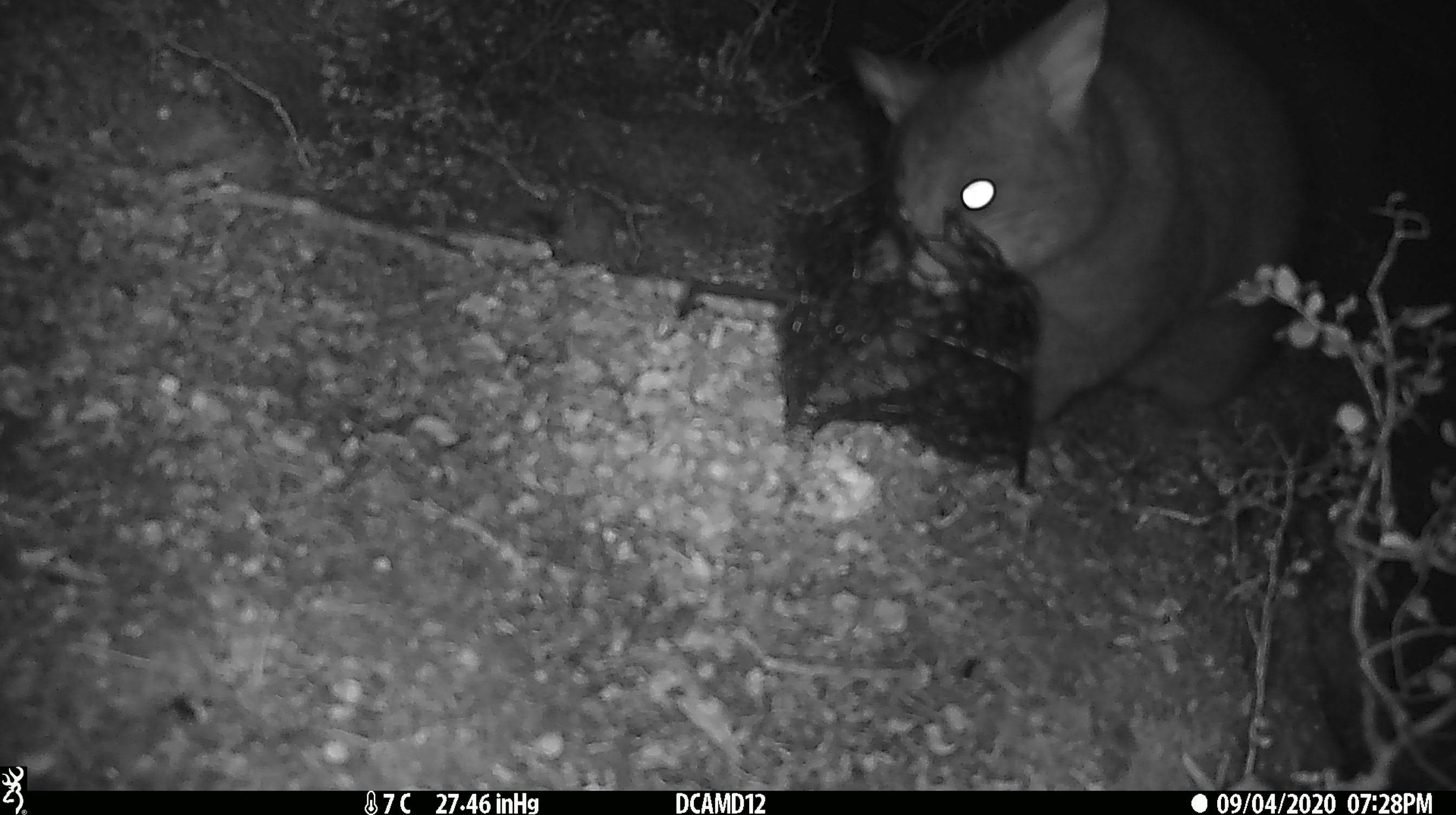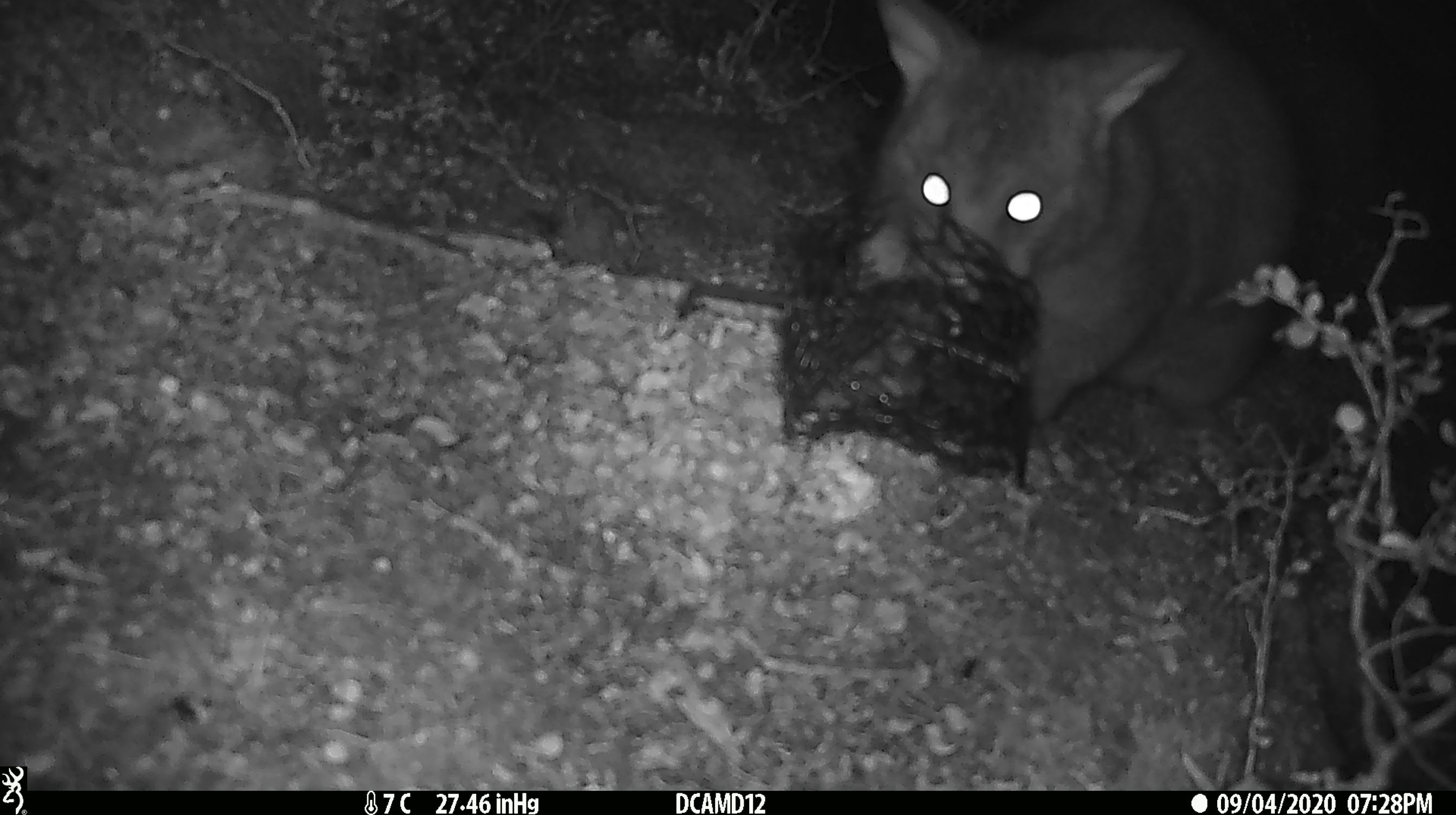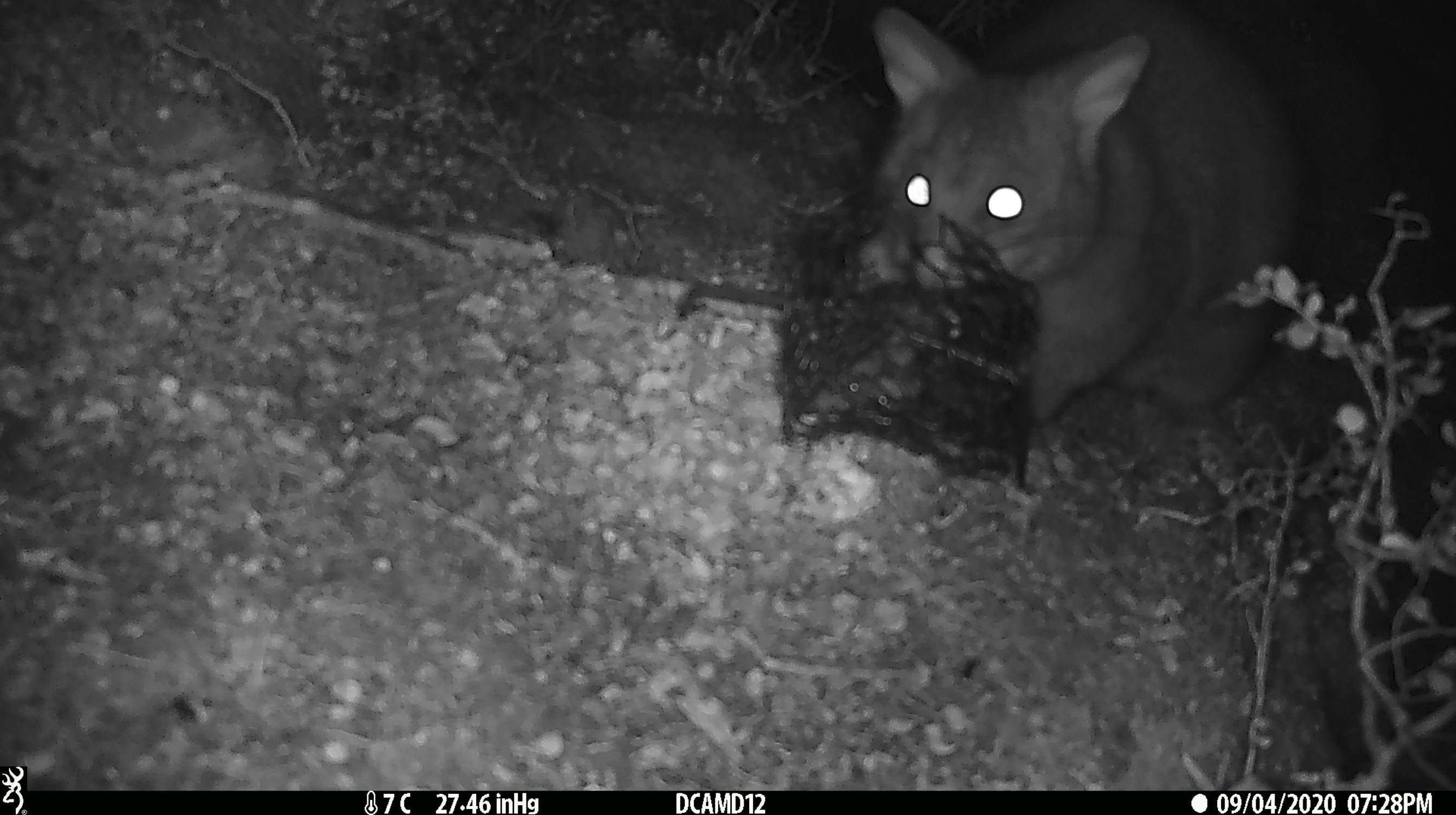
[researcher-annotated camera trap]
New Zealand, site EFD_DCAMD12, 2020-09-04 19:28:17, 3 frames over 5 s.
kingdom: Animalia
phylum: Chordata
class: Mammalia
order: Diprotodontia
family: Phalangeridae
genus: Trichosurus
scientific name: Trichosurus vulpecula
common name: common brushtail possum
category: possum